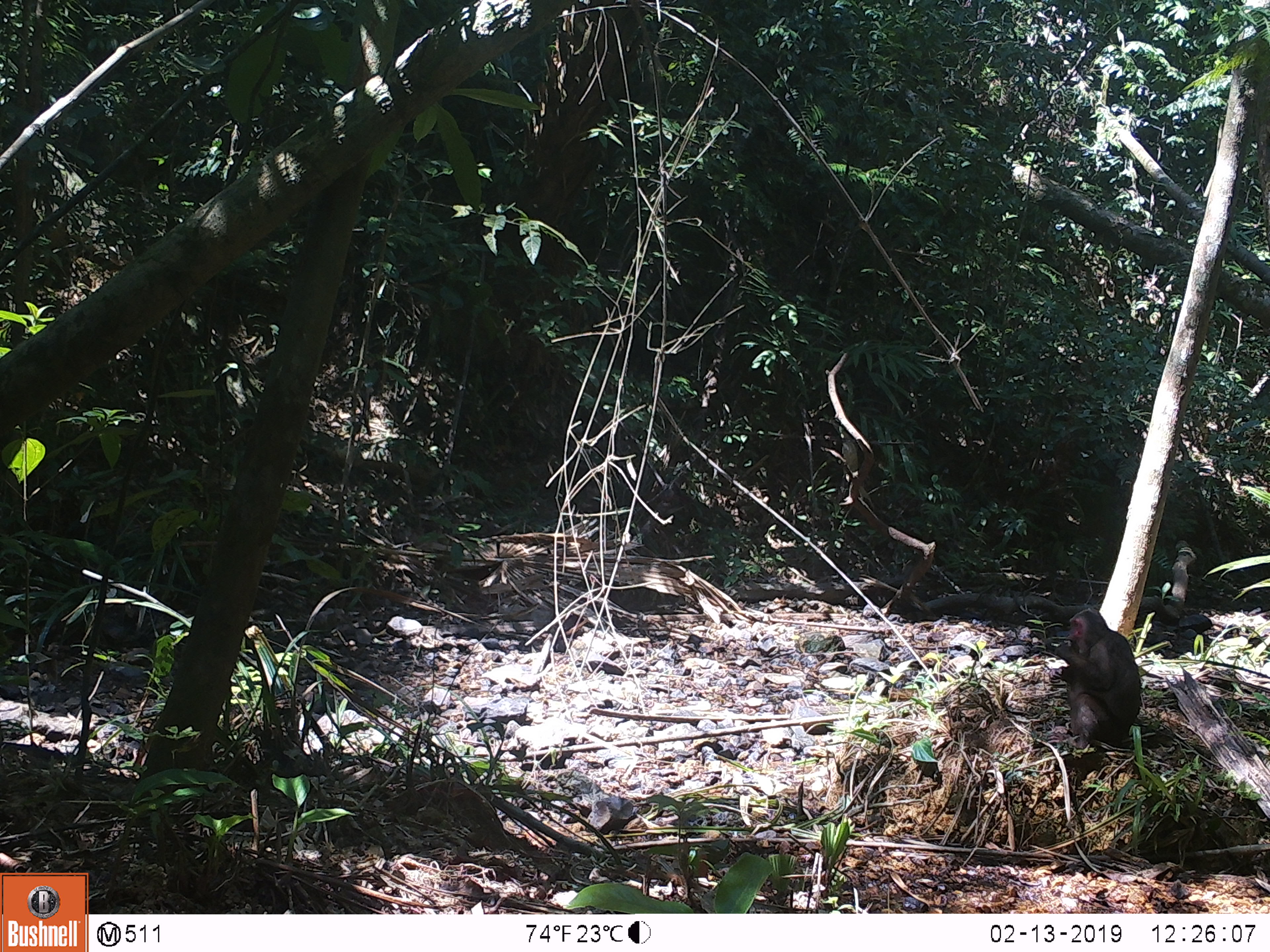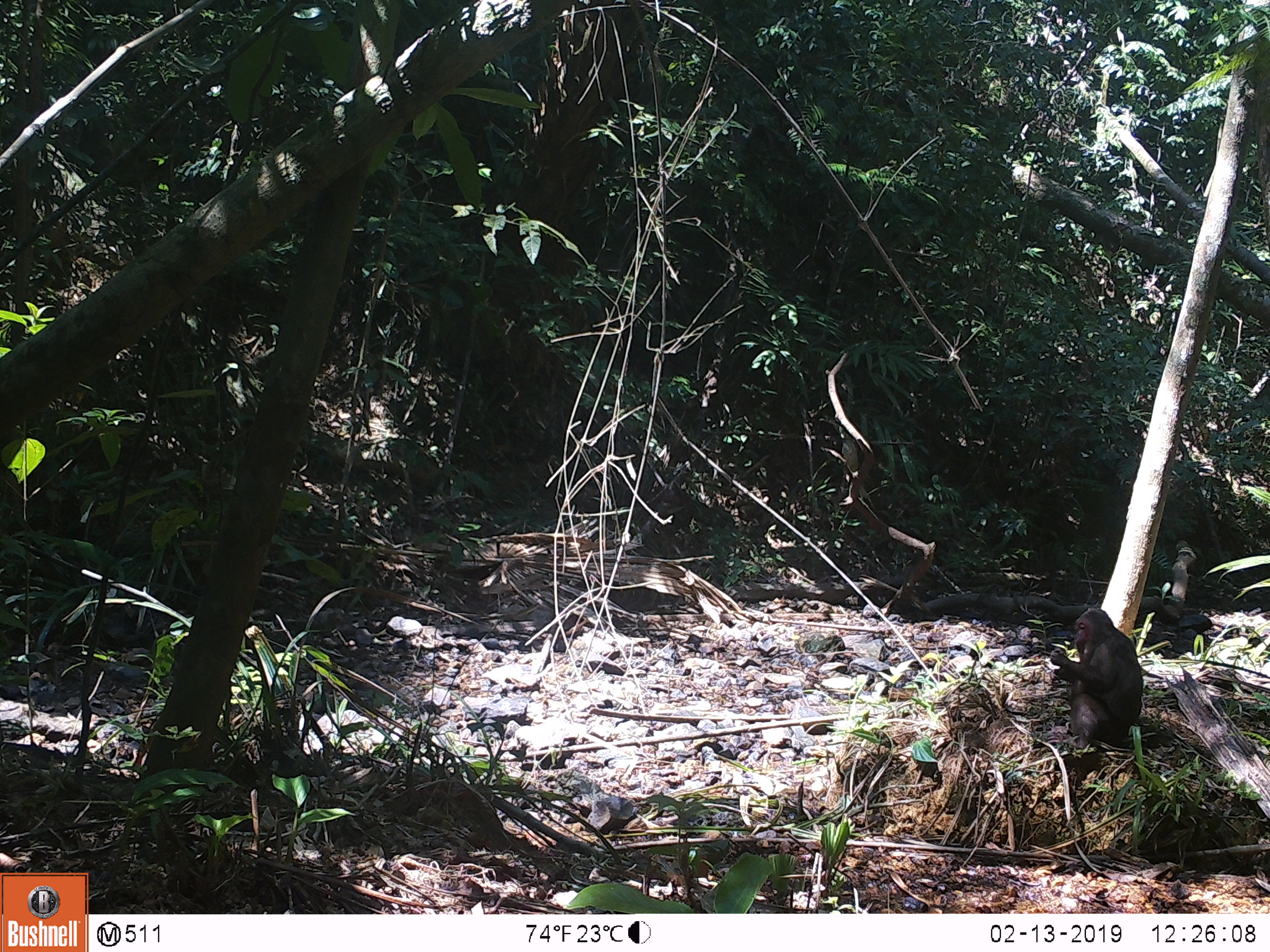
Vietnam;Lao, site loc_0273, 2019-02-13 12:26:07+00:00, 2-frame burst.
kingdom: Animalia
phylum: Chordata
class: Mammalia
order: Primates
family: Cercopithecidae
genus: Macaca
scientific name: Macaca arctoides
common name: stump-tailed macaque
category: stump tailed macaque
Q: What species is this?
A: Stump tailed macaque (stump-tailed macaque) (Macaca arctoides).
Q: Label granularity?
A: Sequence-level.